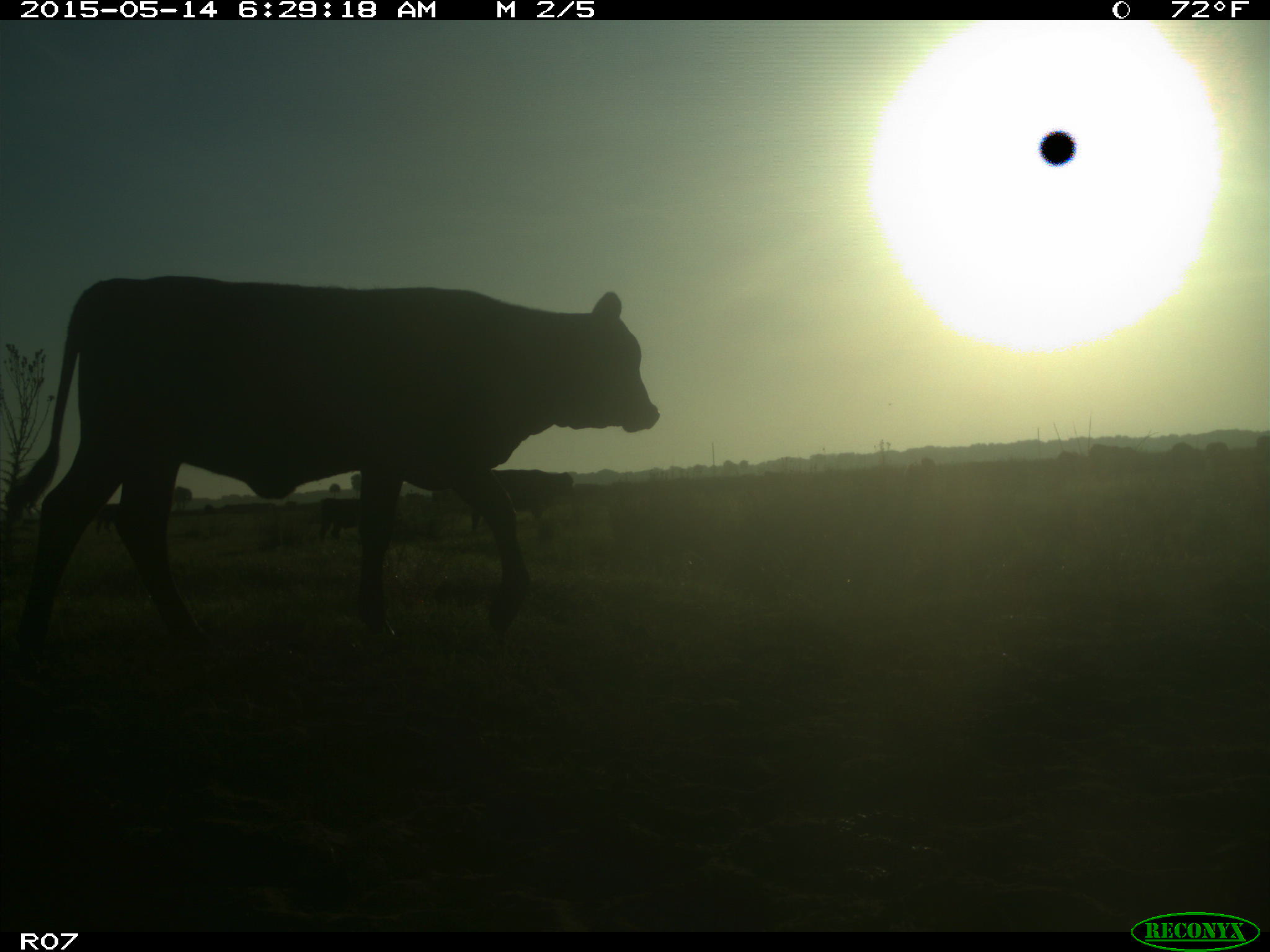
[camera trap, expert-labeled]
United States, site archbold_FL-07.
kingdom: Animalia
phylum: Chordata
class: Mammalia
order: Artiodactyla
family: Bovidae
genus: Bos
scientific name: Bos taurus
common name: domestic cow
Bos taurus (domestic cow).